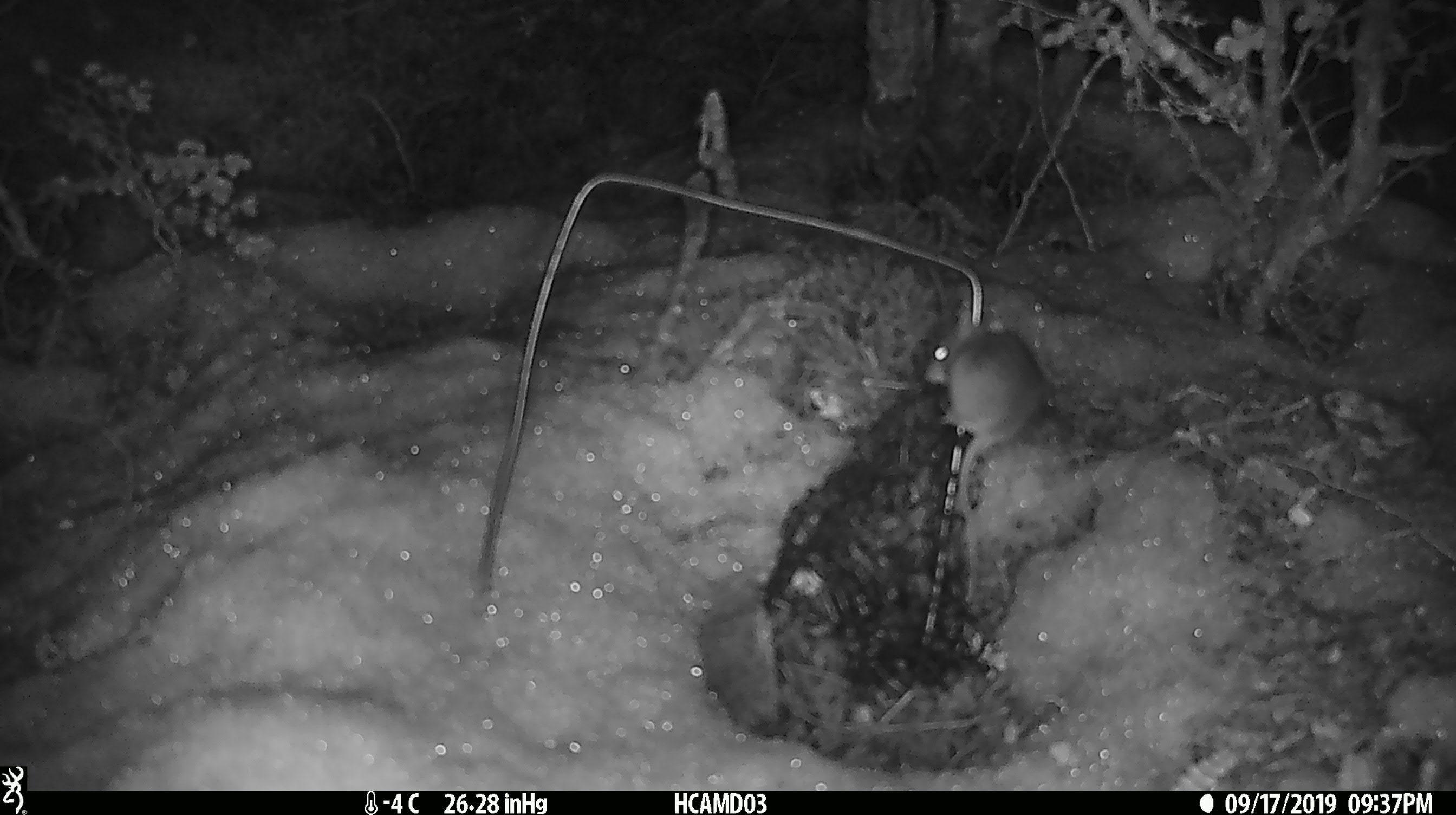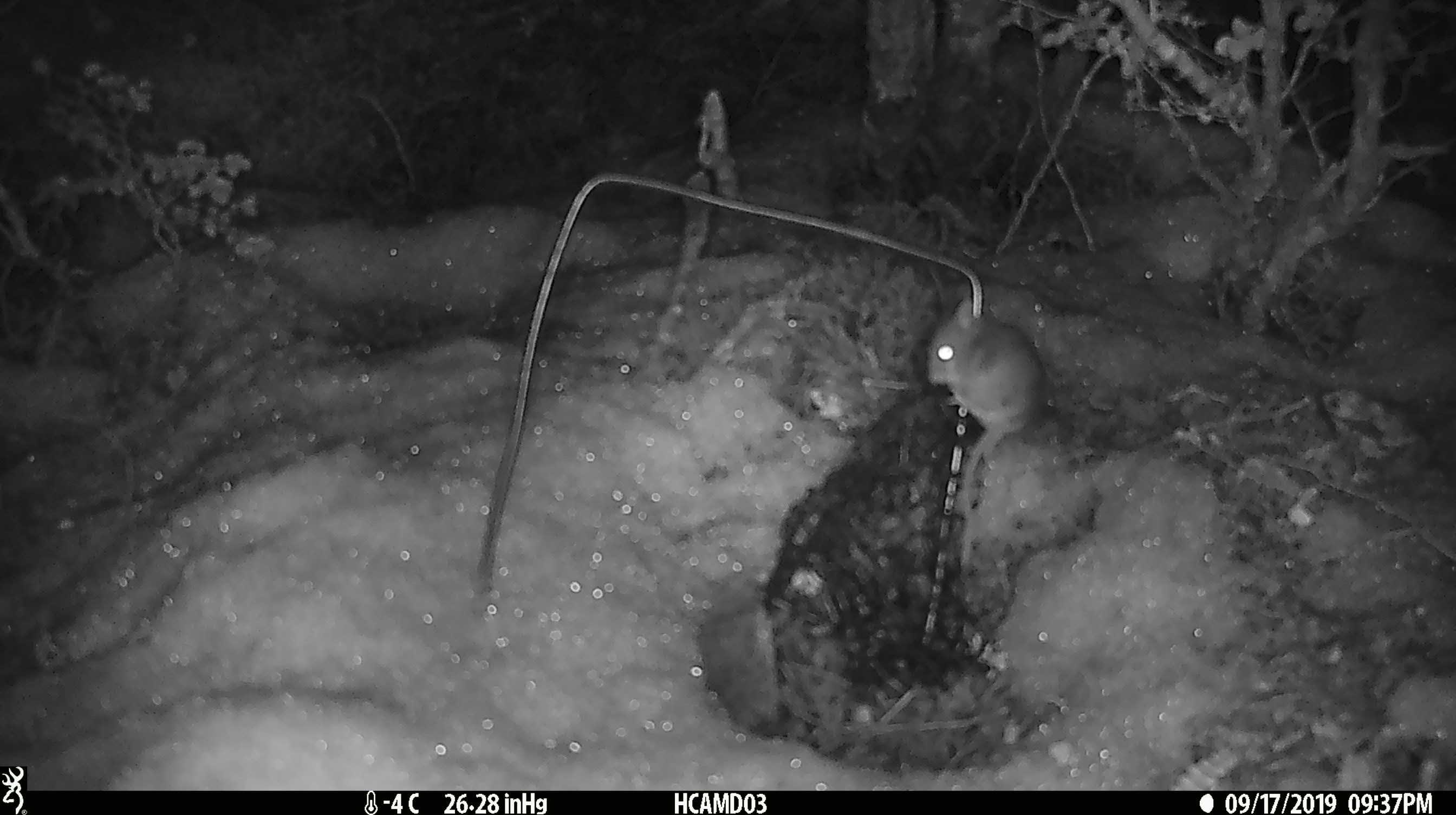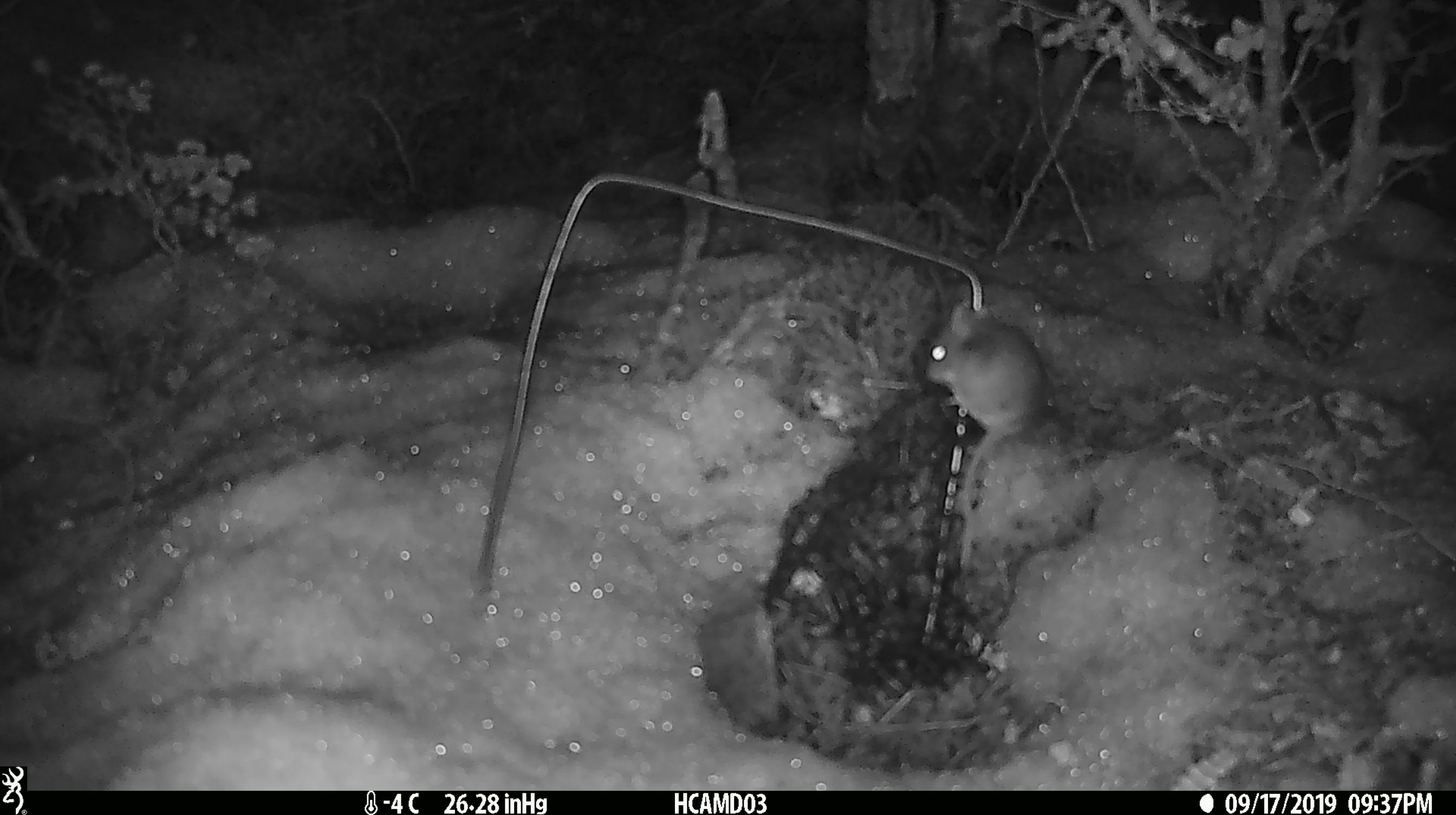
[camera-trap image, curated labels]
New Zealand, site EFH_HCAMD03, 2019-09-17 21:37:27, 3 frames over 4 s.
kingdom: Animalia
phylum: Chordata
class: Mammalia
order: Rodentia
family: Muridae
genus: Mus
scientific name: Mus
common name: mouse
Mouse (Mus).